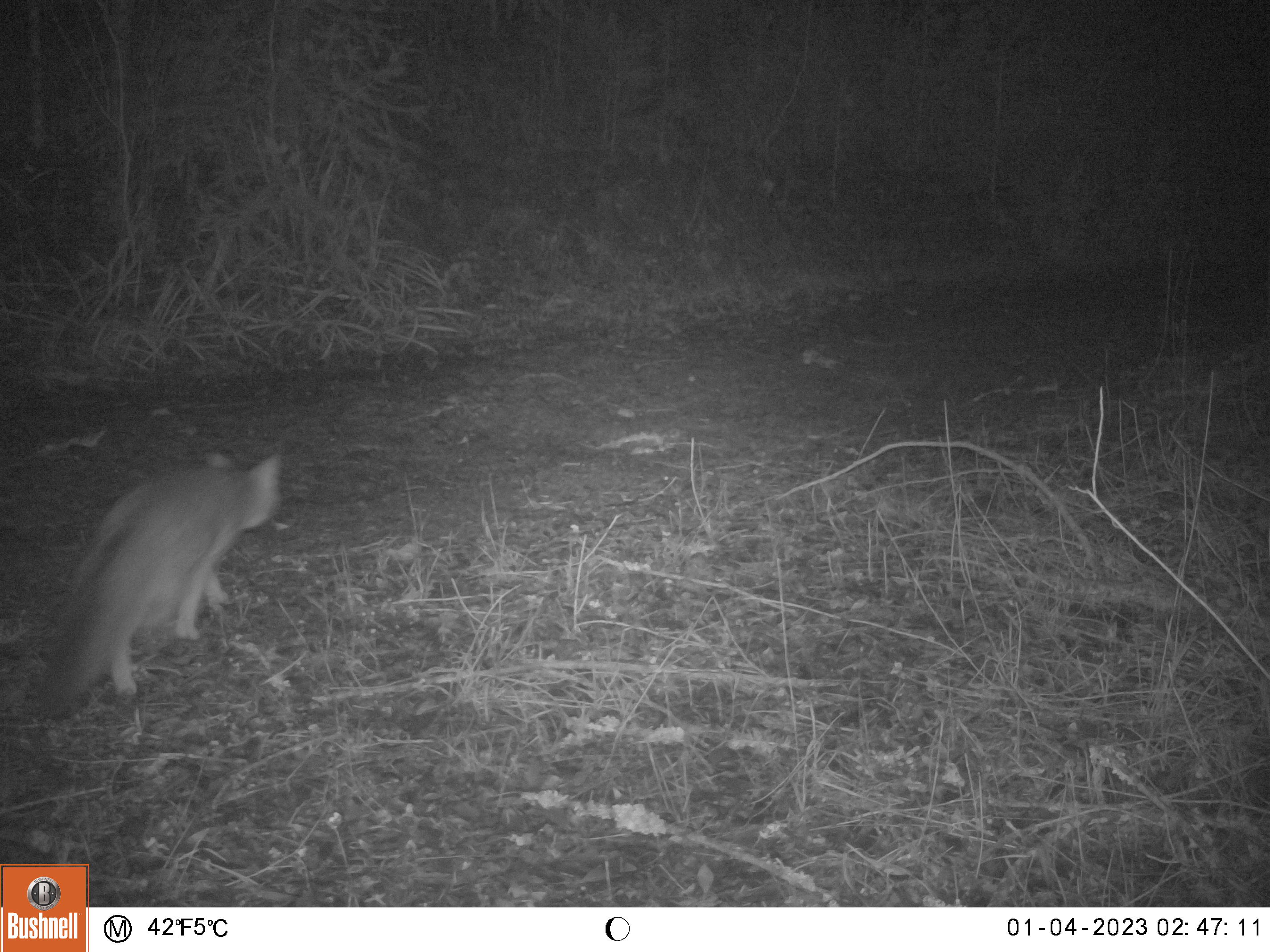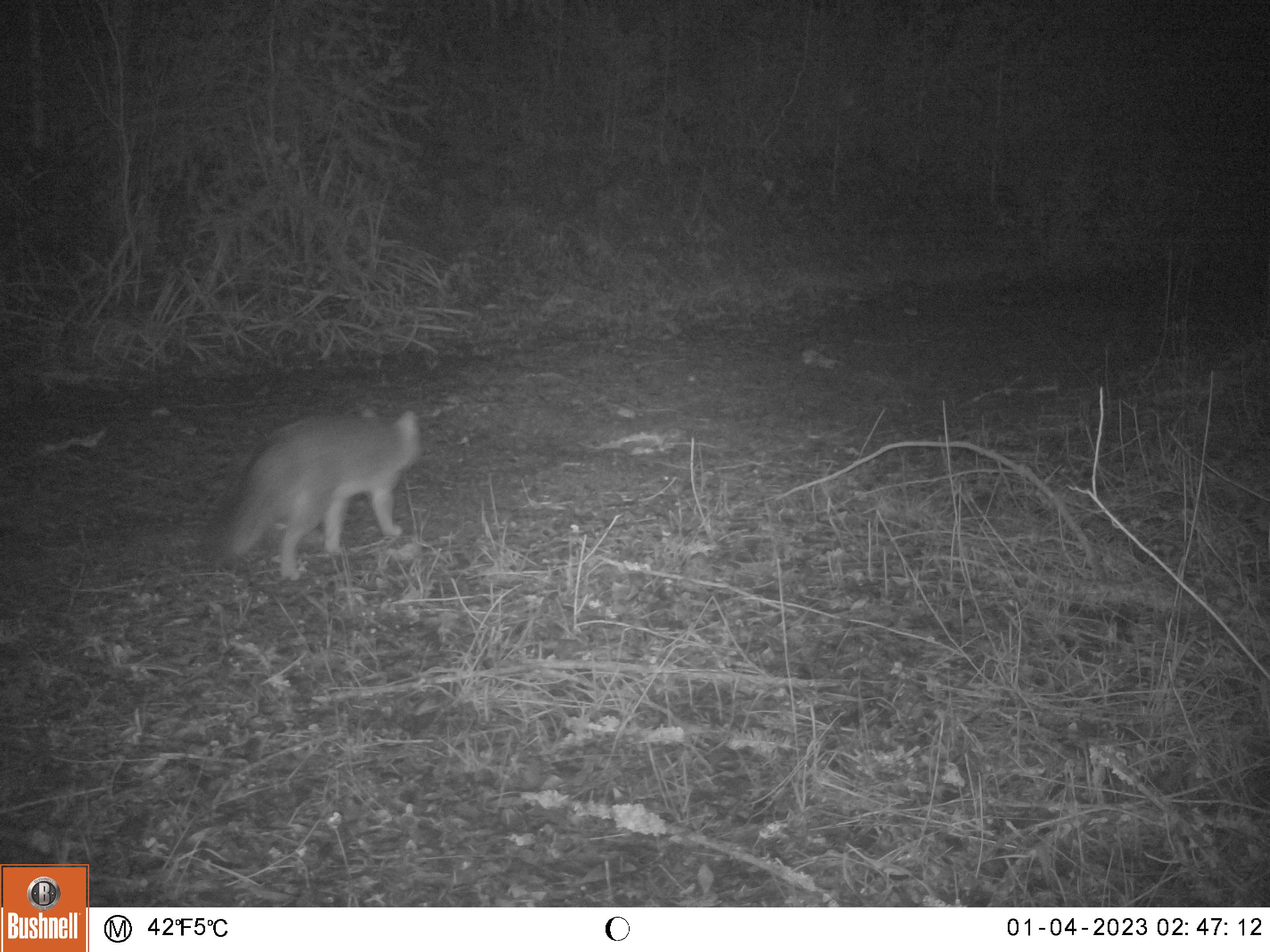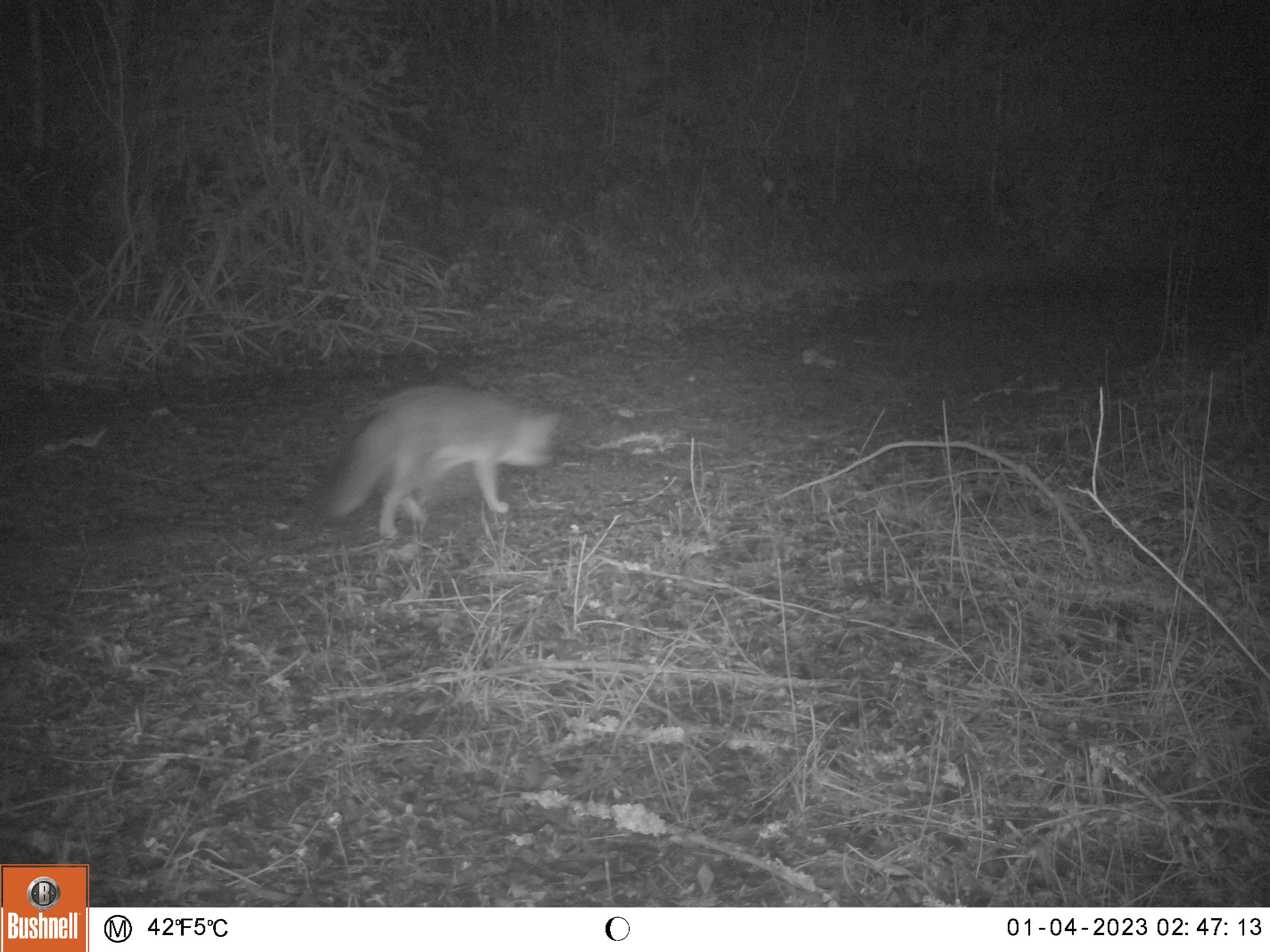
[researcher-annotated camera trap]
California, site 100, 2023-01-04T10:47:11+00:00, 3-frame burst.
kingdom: Animalia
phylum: Chordata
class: Mammalia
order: Carnivora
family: Canidae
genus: Urocyon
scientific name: Urocyon cinereoargenteus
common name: gray fox